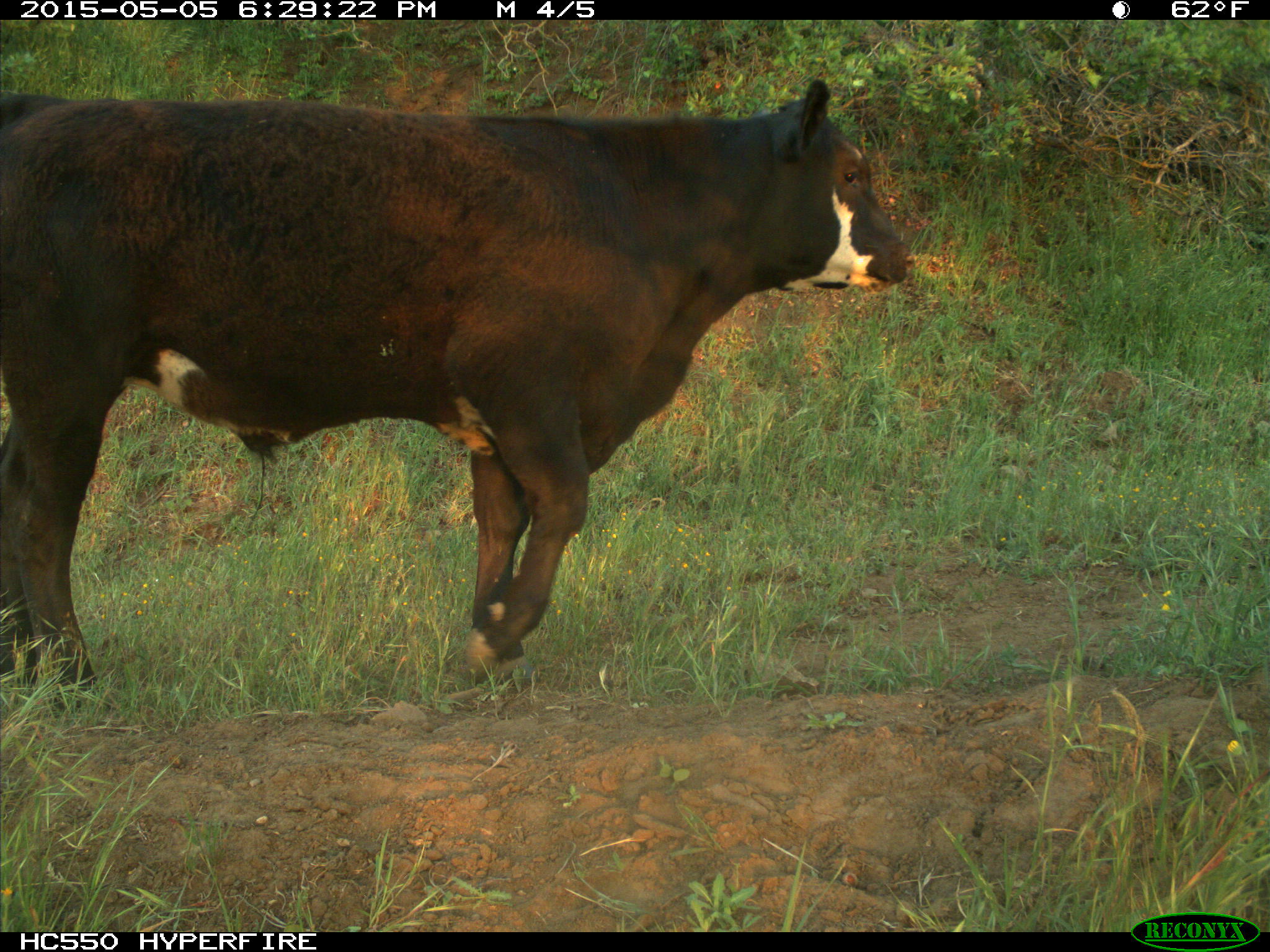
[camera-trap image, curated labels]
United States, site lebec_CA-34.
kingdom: Animalia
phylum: Chordata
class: Mammalia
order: Artiodactyla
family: Bovidae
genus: Bos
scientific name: Bos taurus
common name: domestic cow